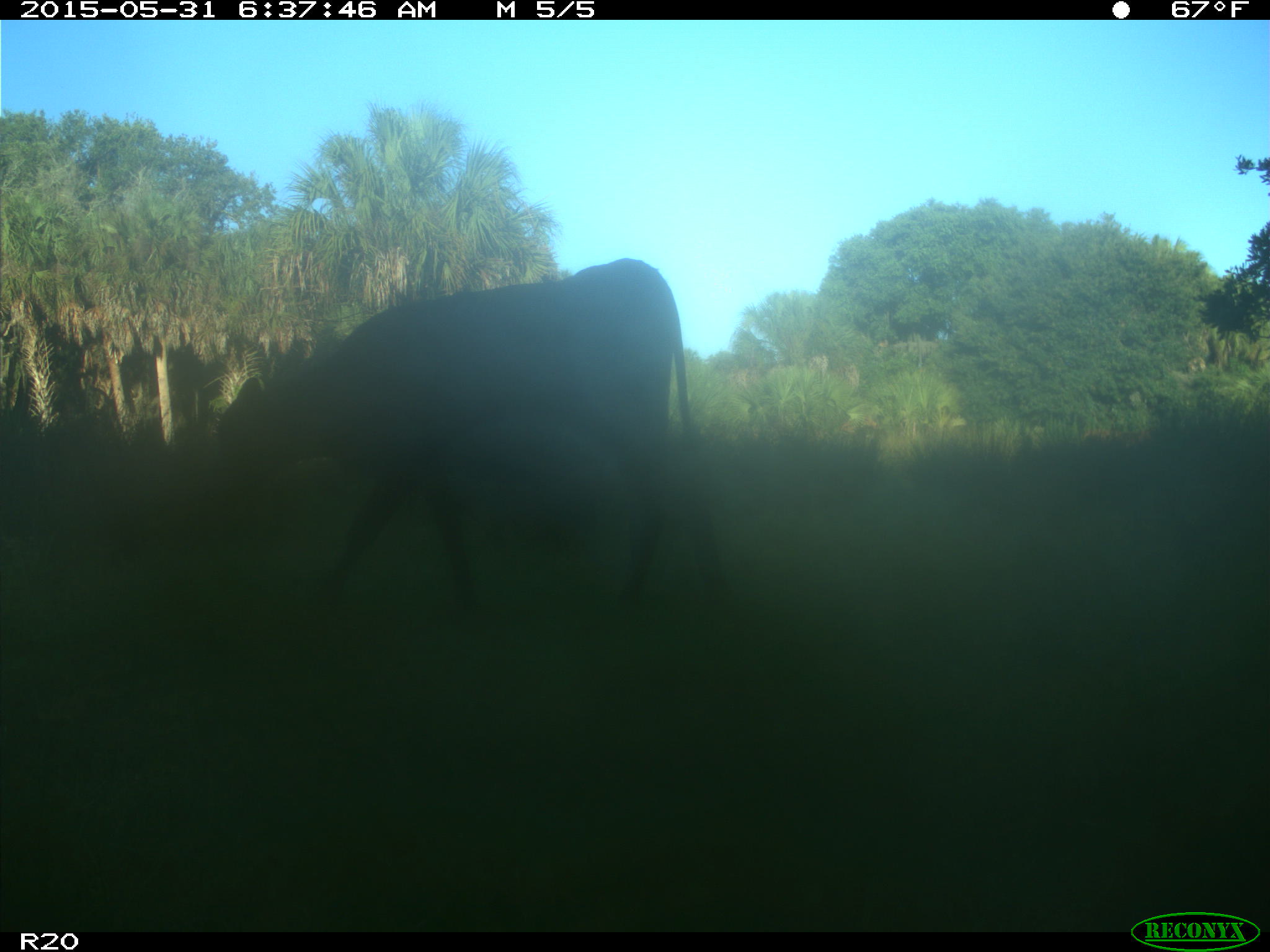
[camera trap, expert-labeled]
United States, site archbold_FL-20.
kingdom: Animalia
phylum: Chordata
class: Mammalia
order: Artiodactyla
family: Bovidae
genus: Bos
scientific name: Bos taurus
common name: domestic cow